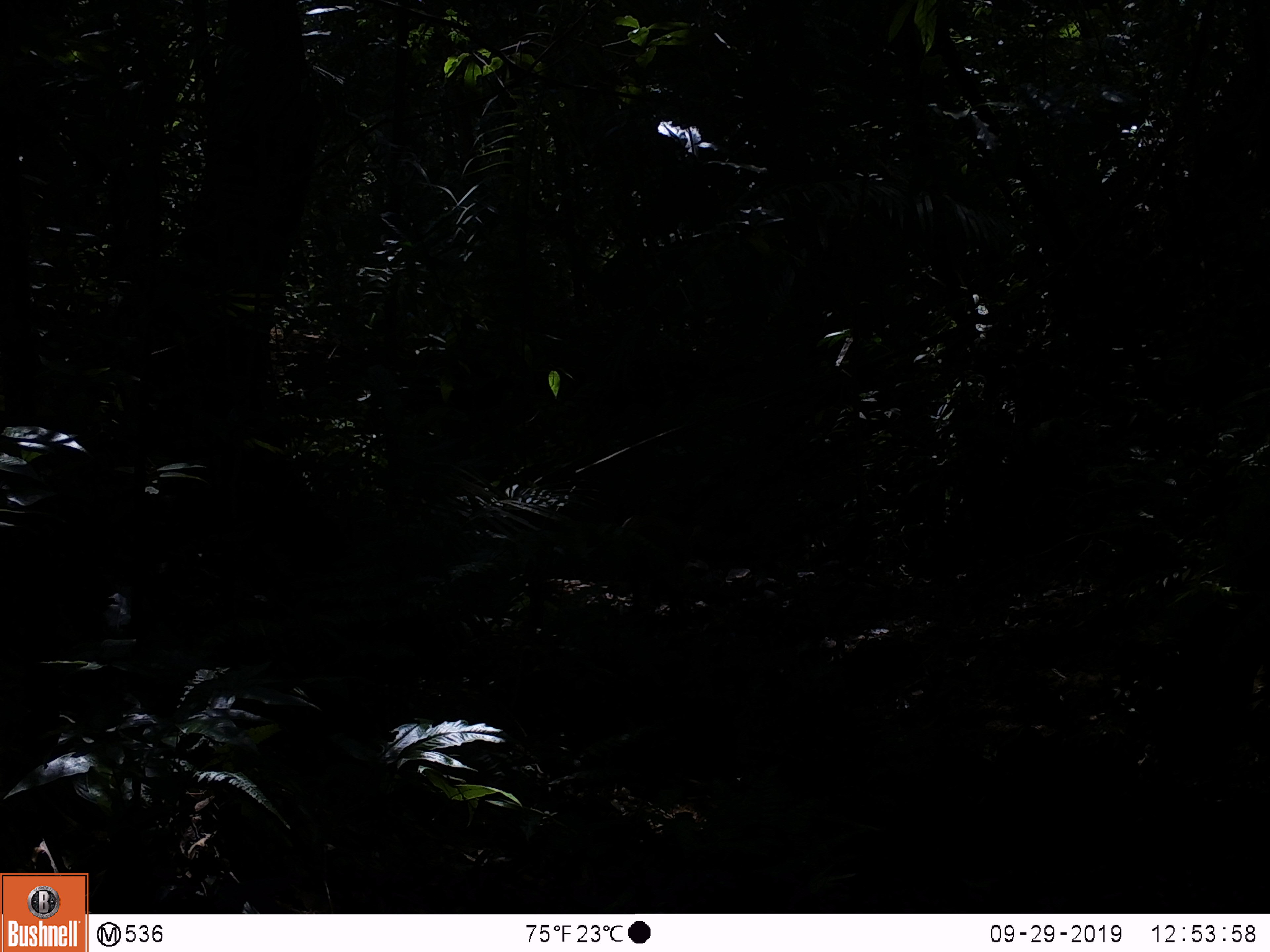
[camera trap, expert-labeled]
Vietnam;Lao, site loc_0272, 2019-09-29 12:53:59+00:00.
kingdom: Animalia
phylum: Chordata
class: Mammalia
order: Artiodactyla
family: Suidae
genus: Sus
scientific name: Sus scrofa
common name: eurasian wild pig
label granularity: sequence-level